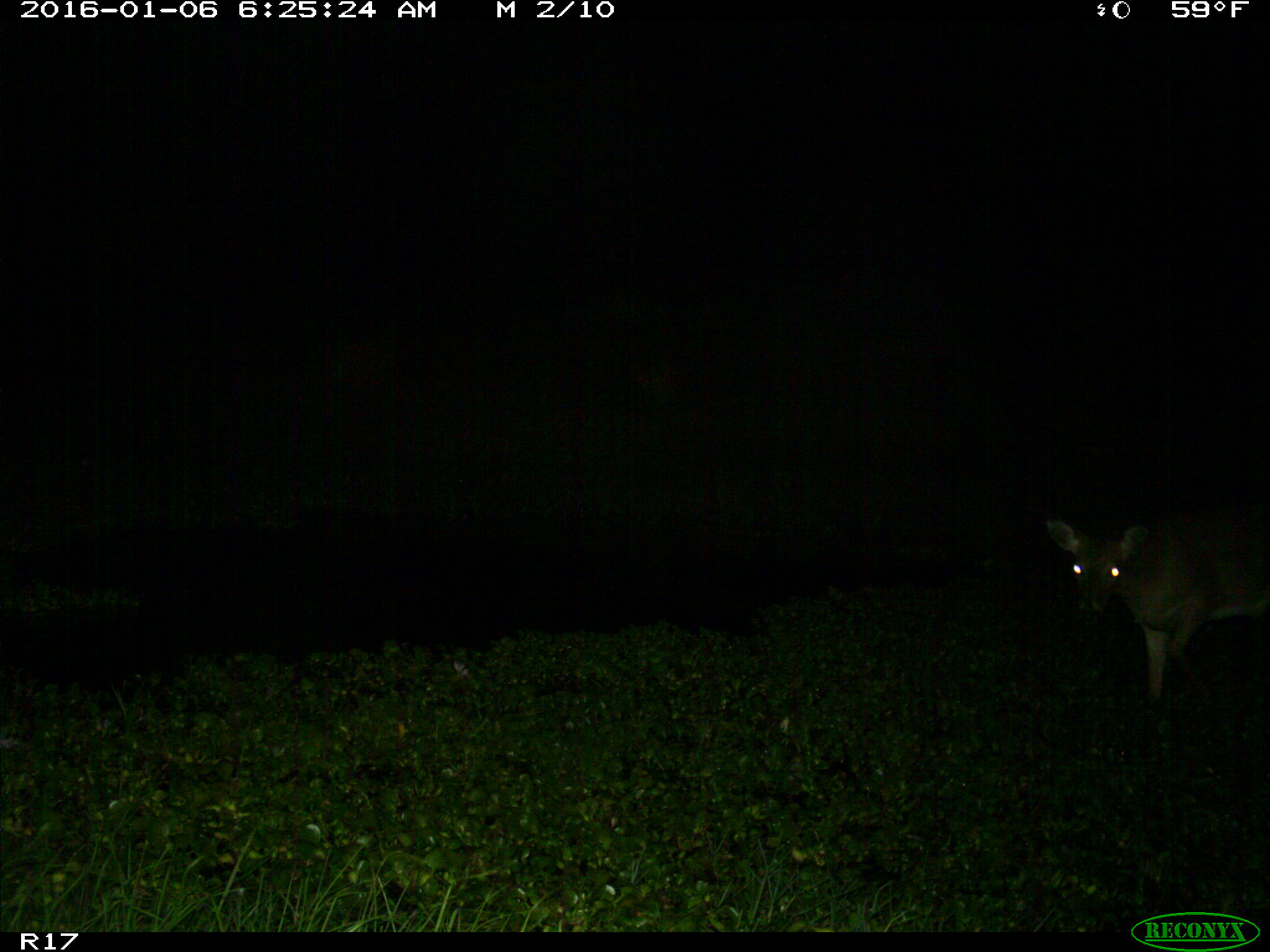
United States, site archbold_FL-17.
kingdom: Animalia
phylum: Chordata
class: Mammalia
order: Artiodactyla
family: Cervidae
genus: Odocoileus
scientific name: Odocoileus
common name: deer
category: unidentified deer